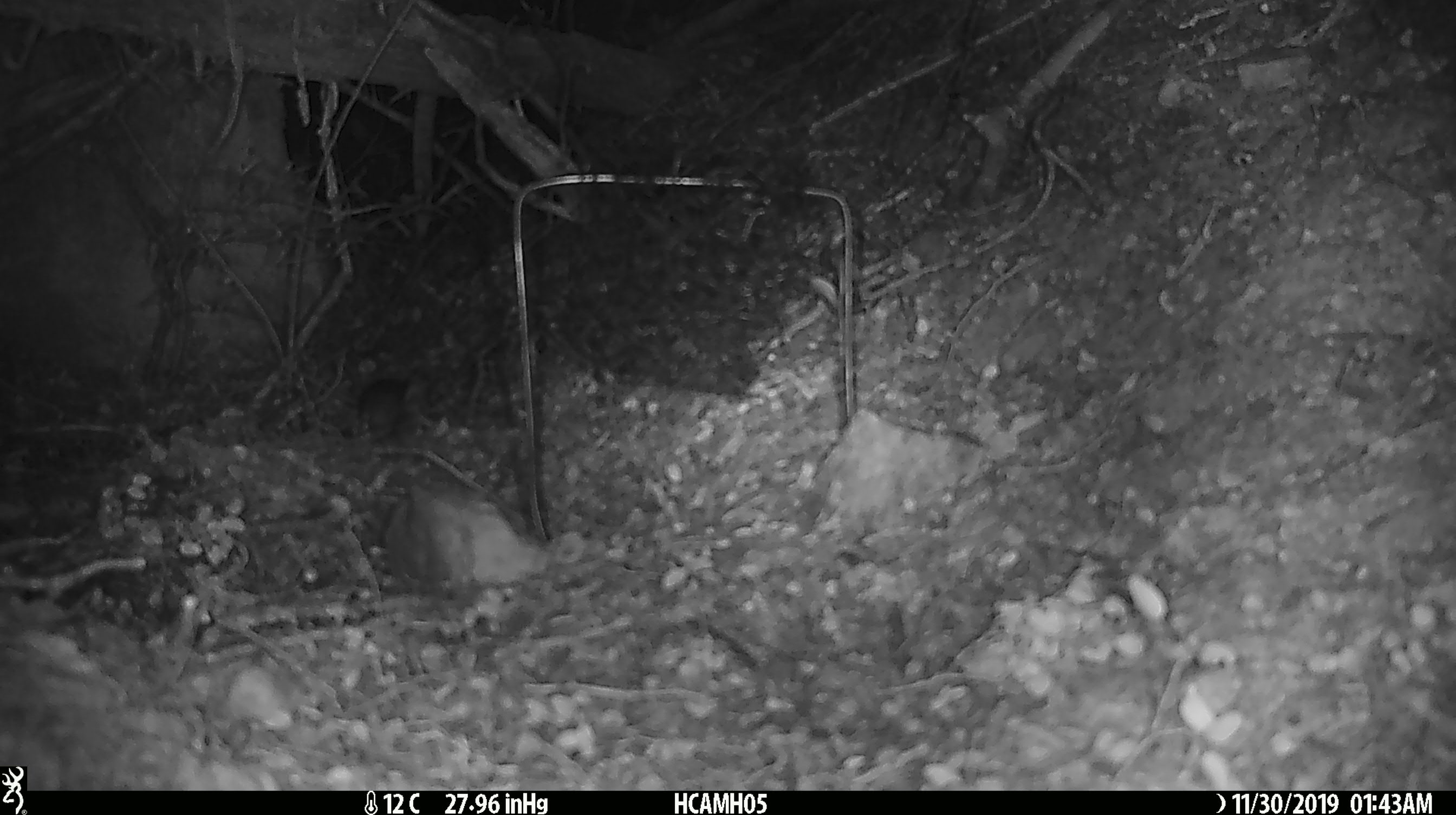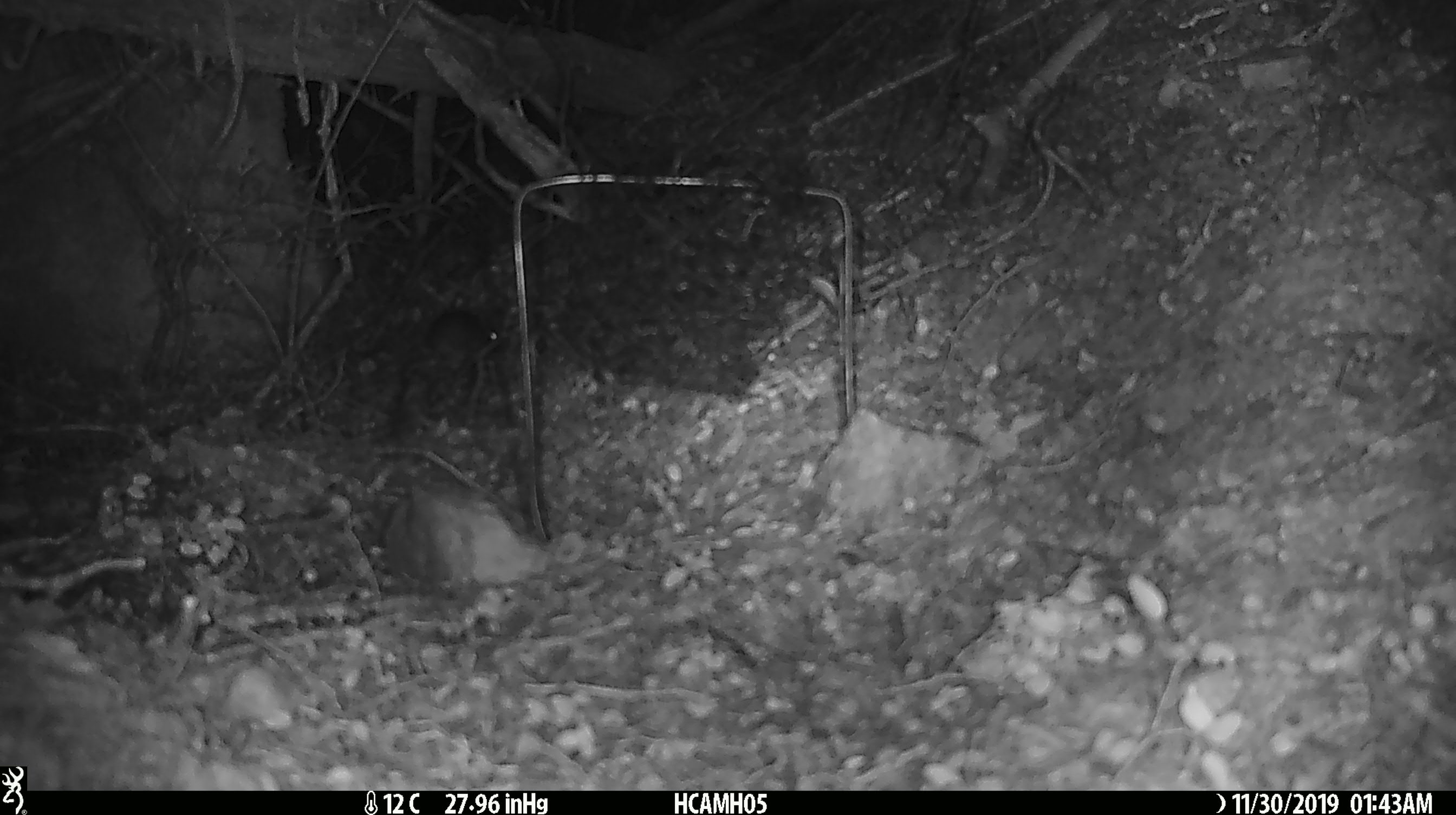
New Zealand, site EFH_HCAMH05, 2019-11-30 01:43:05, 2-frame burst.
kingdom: Animalia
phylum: Chordata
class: Mammalia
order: Rodentia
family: Muridae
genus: Mus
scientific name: Mus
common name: mouse